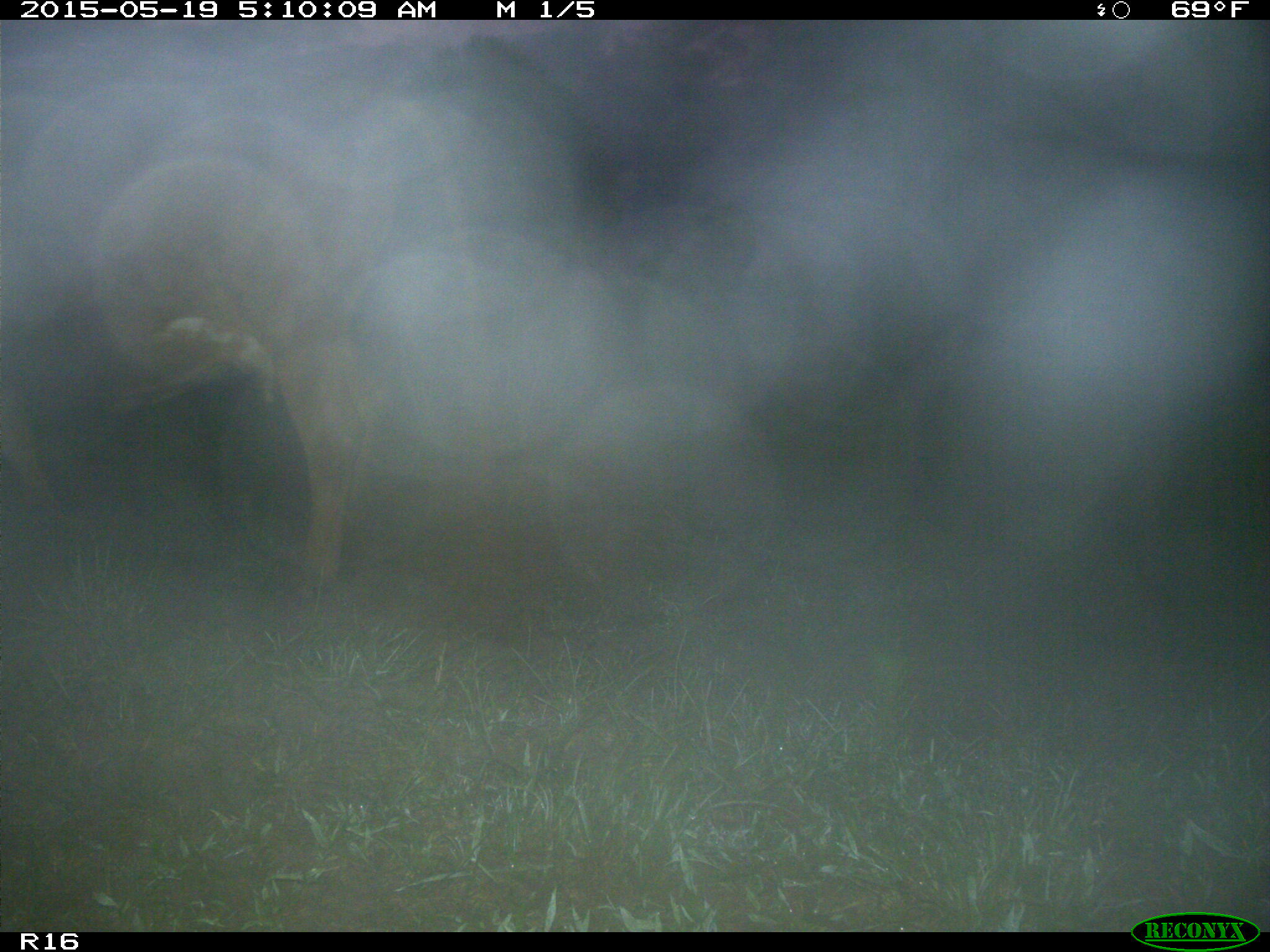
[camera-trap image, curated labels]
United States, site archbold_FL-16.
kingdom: Animalia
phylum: Chordata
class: Mammalia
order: Artiodactyla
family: Bovidae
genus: Bos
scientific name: Bos taurus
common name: domestic cow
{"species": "Bos taurus (domestic cow)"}